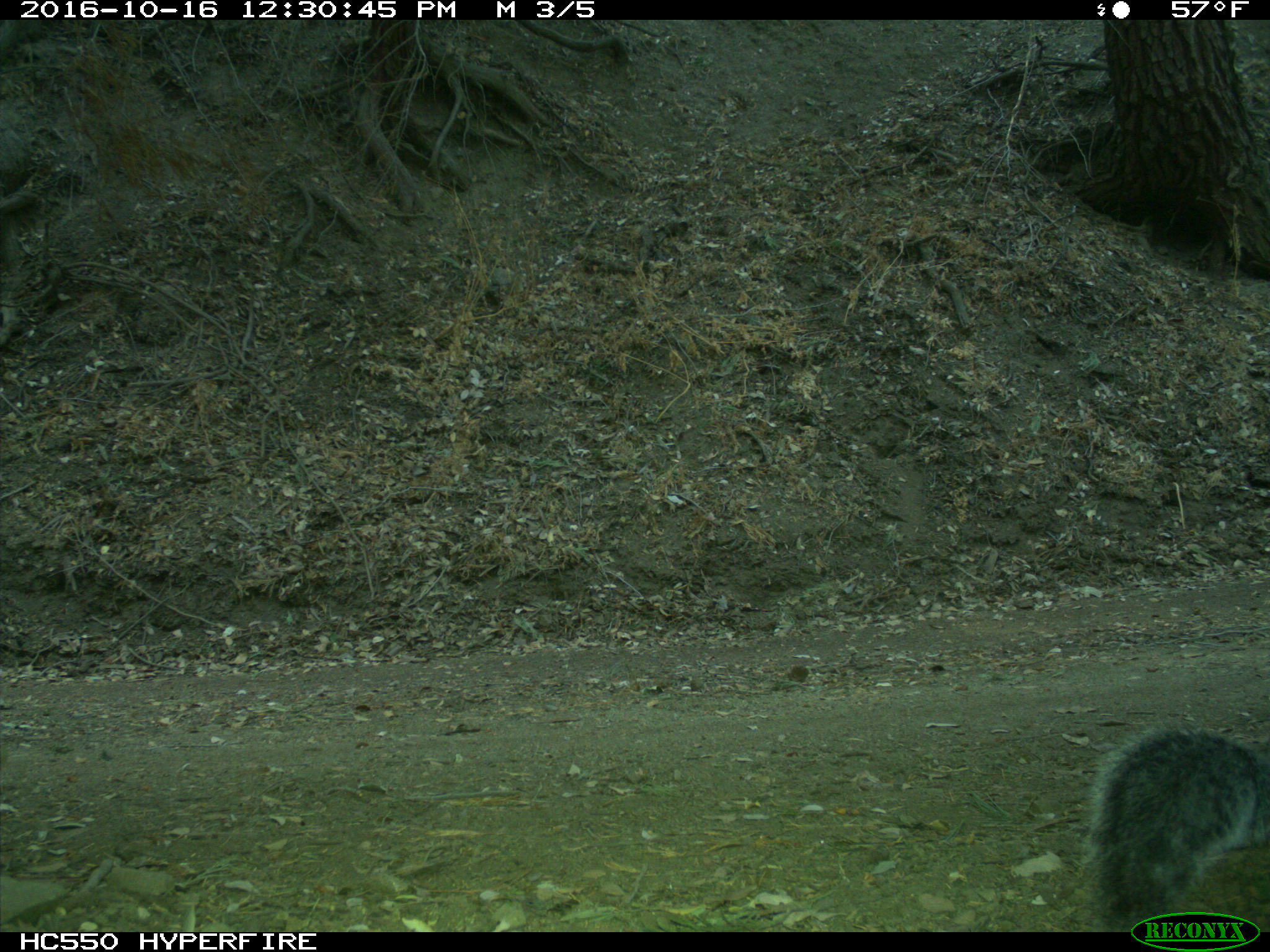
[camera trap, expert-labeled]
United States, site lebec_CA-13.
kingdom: Animalia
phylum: Chordata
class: Mammalia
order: Rodentia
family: Sciuridae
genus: Sciurus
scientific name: Sciurus carolinensis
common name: eastern gray squirrel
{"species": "Sciurus carolinensis (eastern gray squirrel)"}